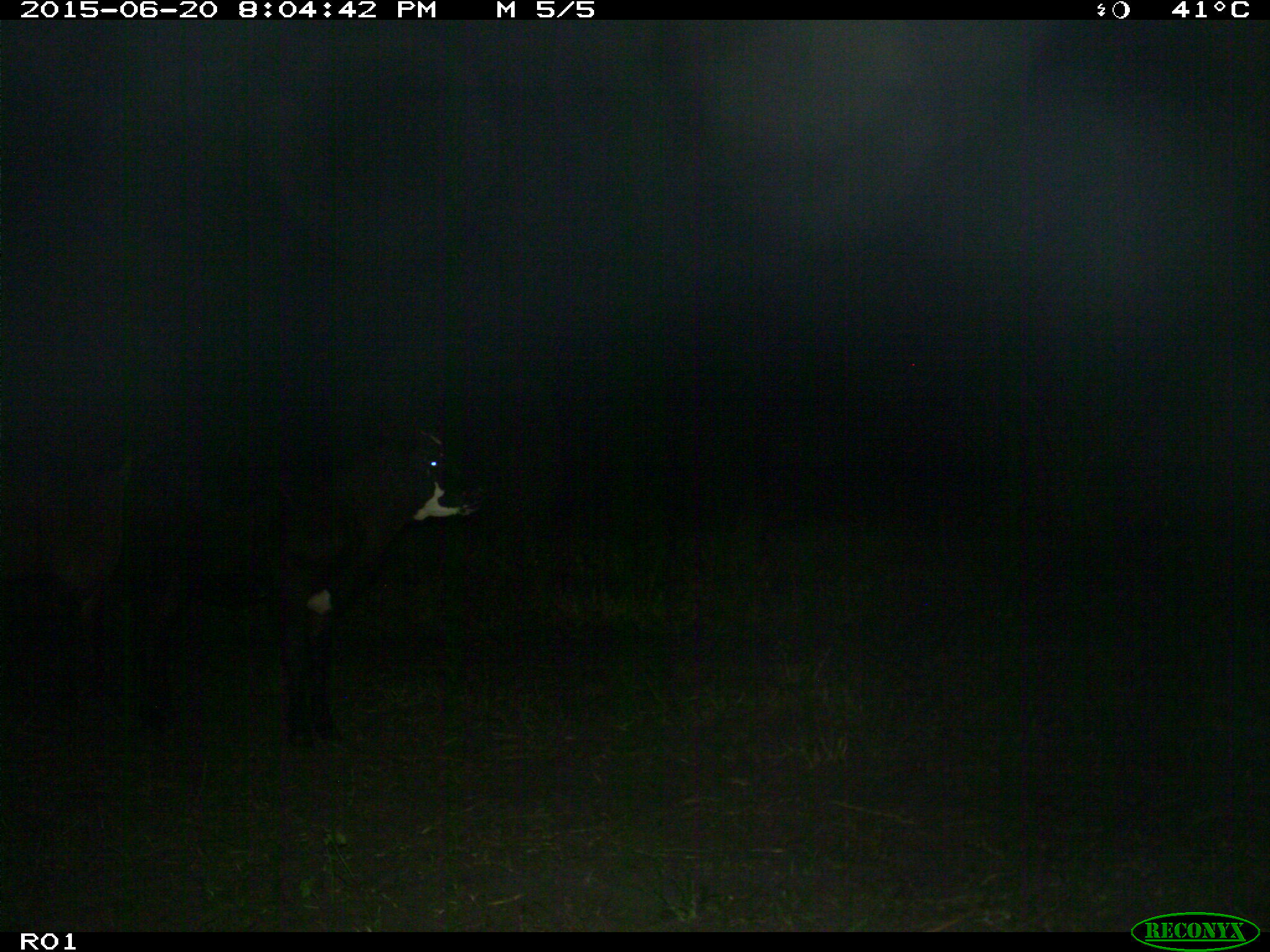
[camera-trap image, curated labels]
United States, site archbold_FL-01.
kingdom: Animalia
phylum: Chordata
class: Mammalia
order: Artiodactyla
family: Bovidae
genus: Bos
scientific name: Bos taurus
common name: domestic cow